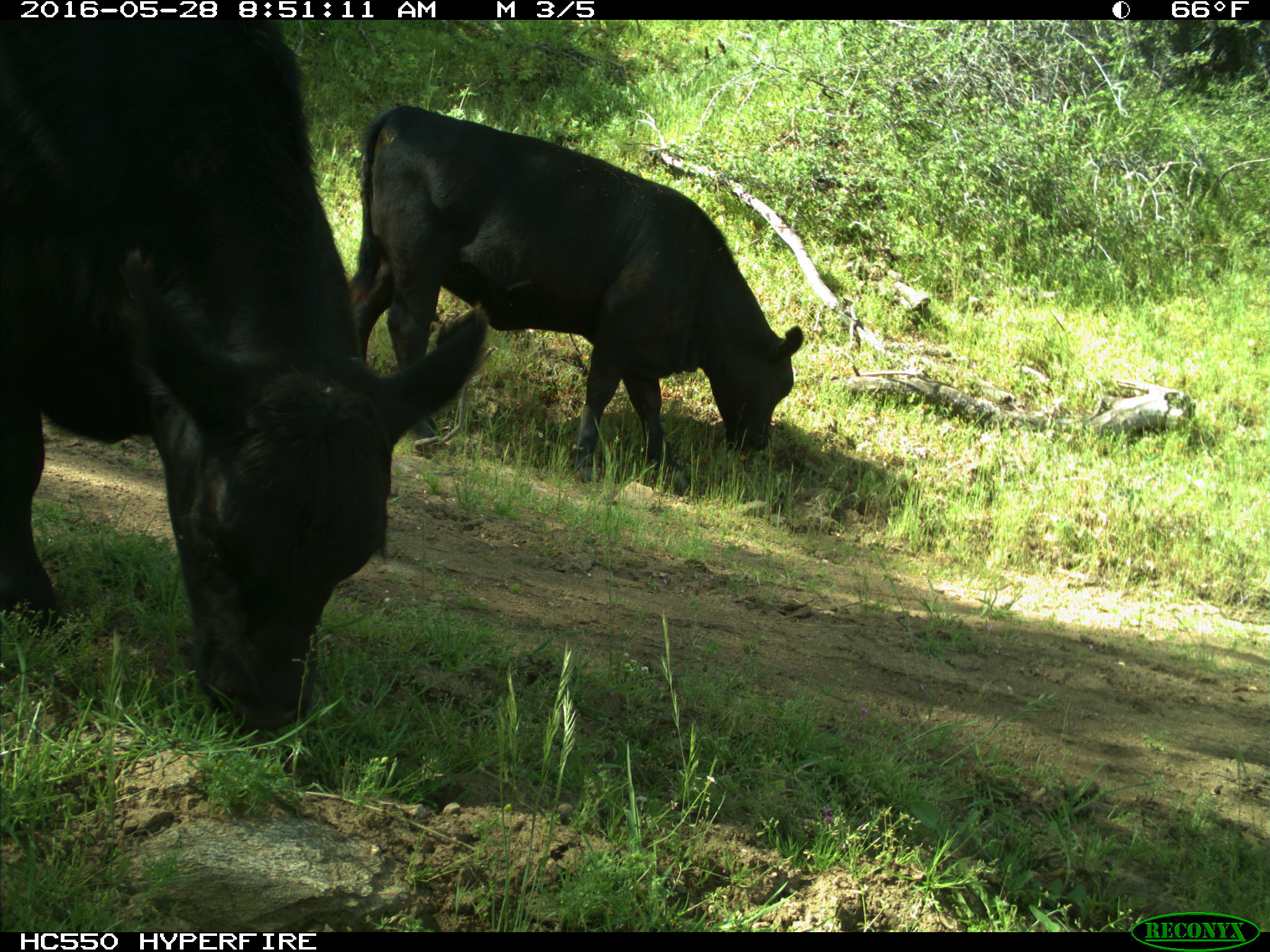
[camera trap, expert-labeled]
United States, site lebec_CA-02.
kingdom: Animalia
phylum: Chordata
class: Mammalia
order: Artiodactyla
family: Bovidae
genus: Bos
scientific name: Bos taurus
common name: domestic cow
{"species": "Bos taurus (domestic cow)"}